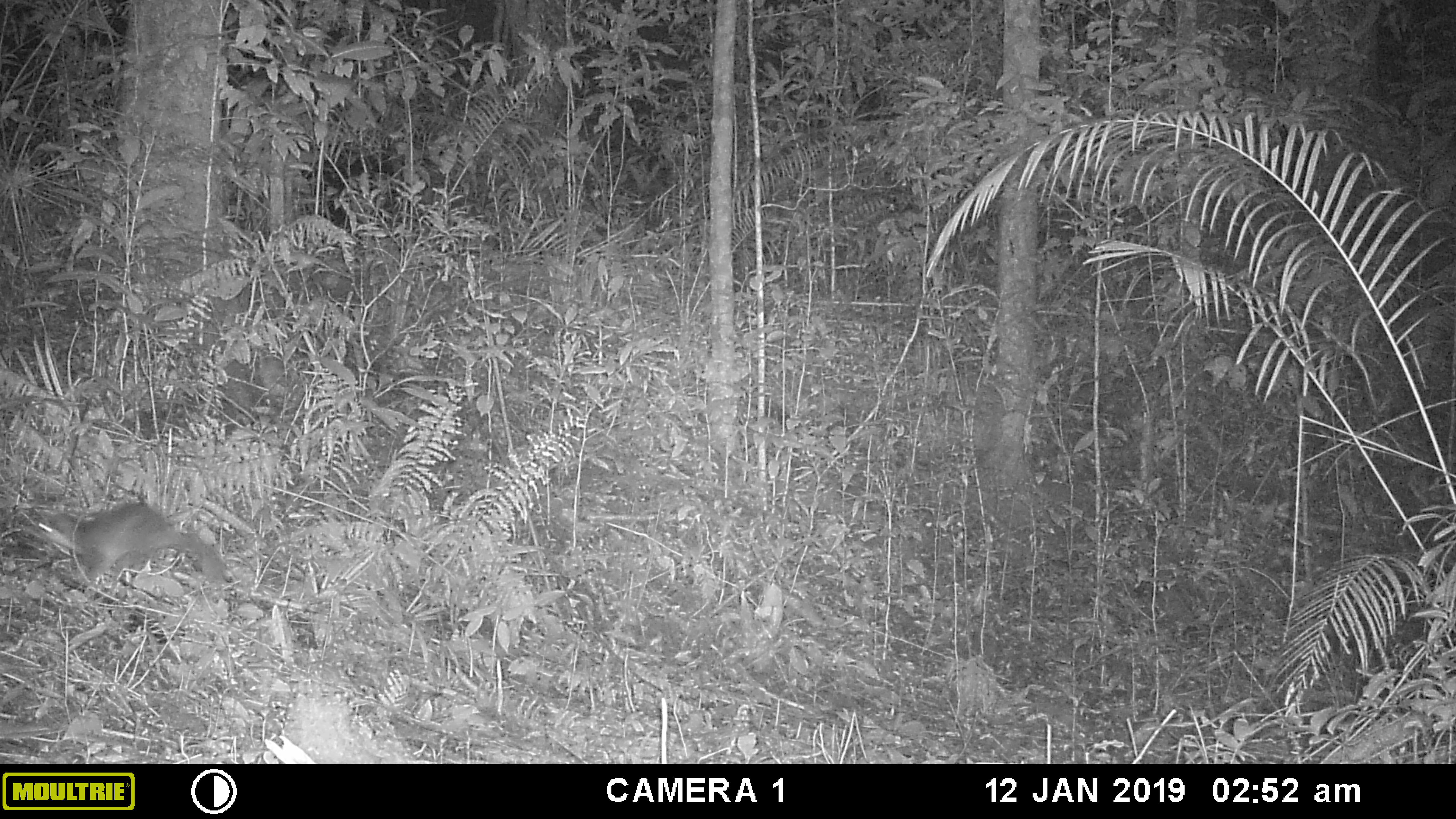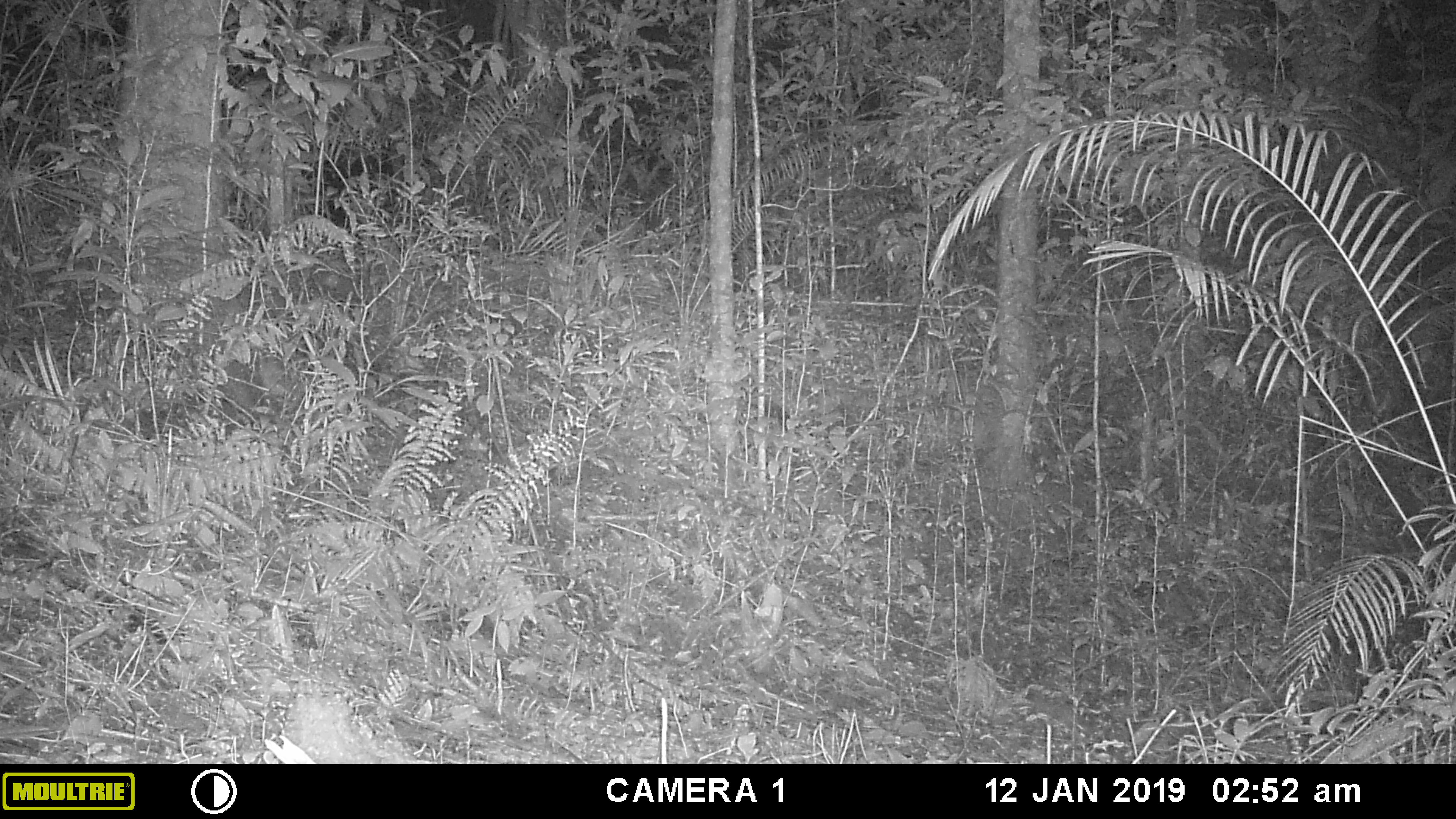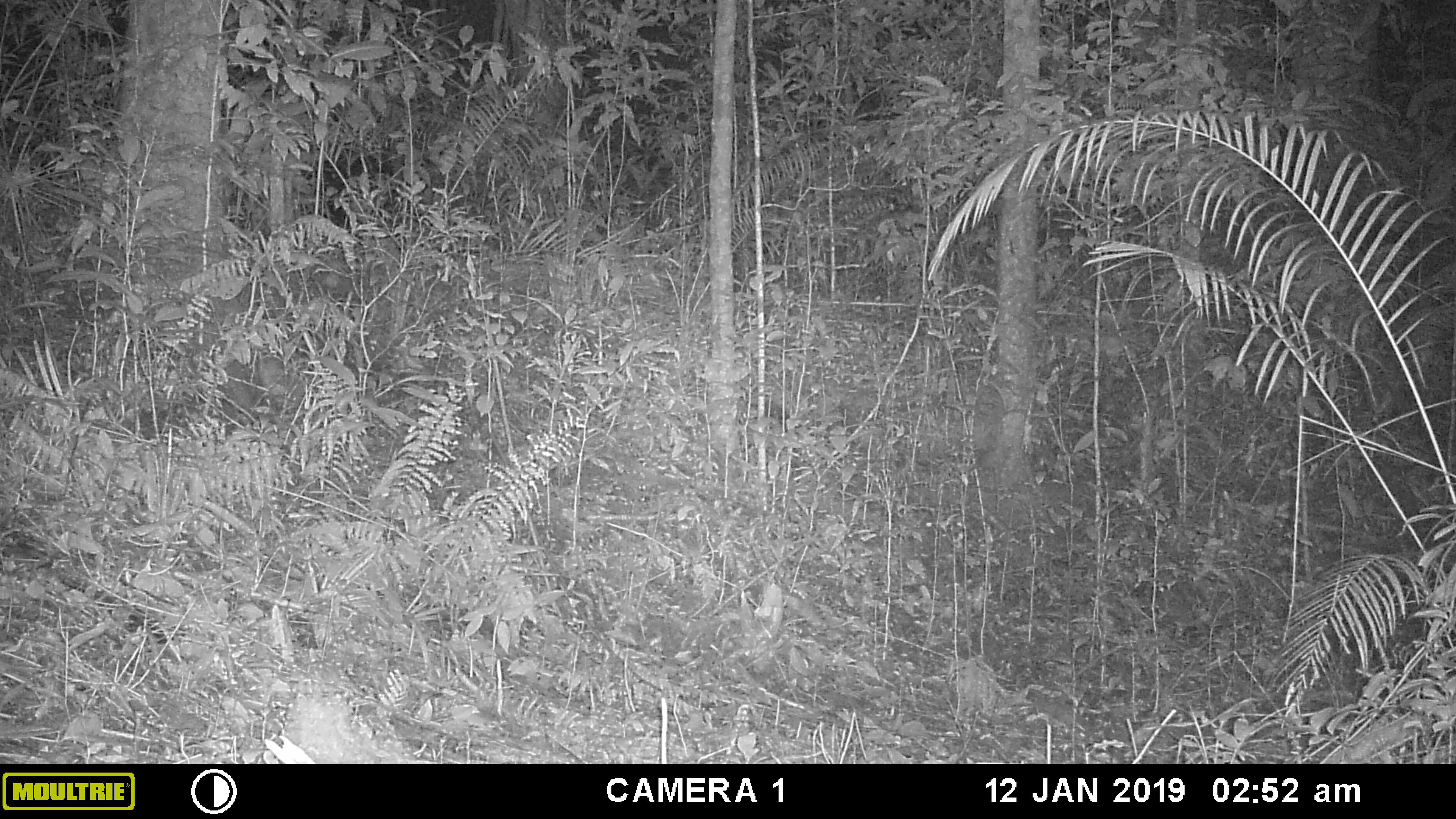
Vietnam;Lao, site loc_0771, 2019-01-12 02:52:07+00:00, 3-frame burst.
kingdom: Animalia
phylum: Chordata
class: Mammalia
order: Carnivora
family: Mustelidae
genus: Melogale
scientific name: Melogale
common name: ferret badger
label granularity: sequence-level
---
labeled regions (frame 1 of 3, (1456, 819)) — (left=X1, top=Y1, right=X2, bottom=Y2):
ferret badger: (left=33, top=500, right=228, bottom=587)